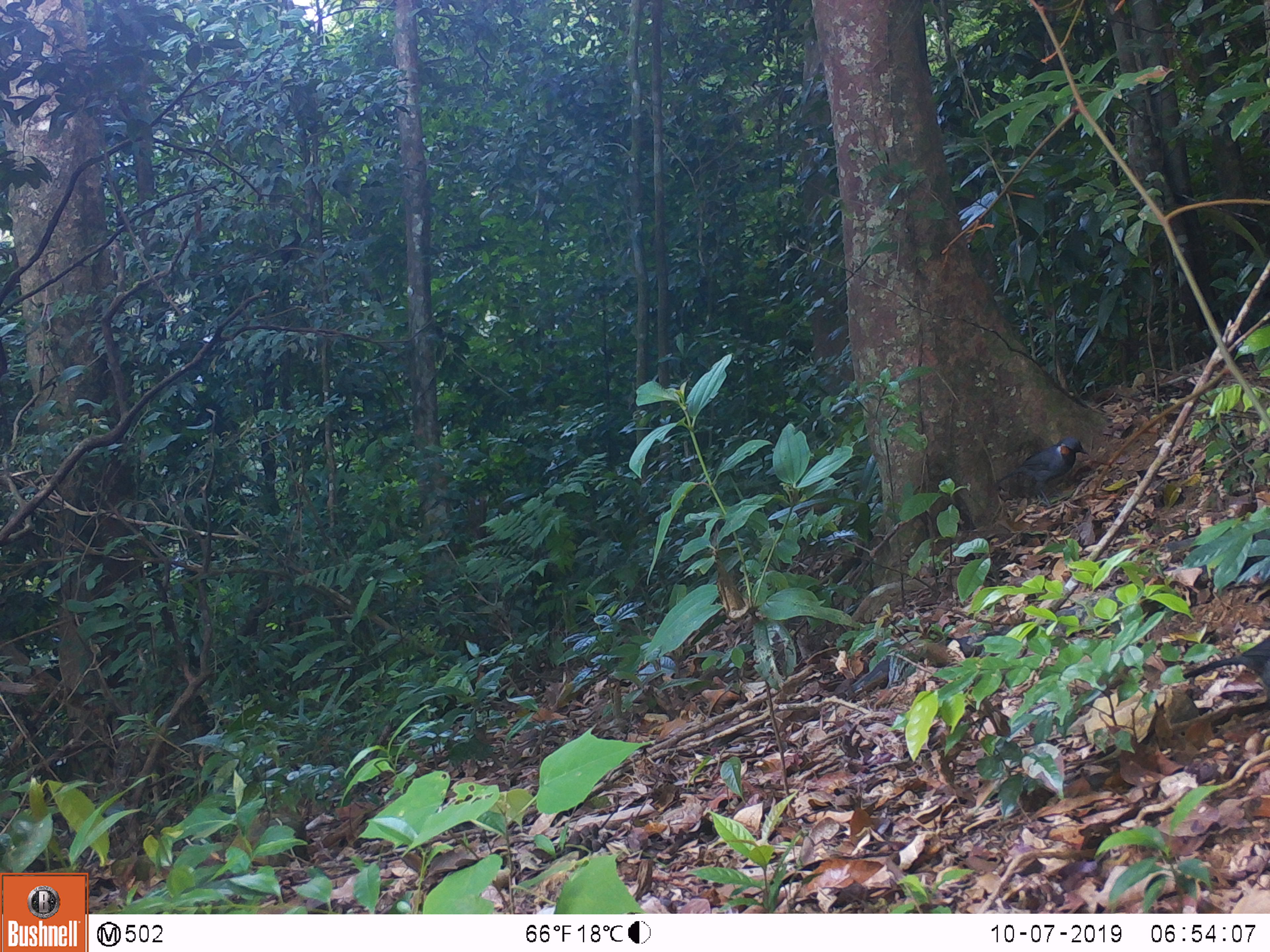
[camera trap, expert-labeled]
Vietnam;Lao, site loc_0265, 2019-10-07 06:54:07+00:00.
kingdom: Animalia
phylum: Chordata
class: Aves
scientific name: Aves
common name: bird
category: unidentified bird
Unidentified bird (bird) (Aves). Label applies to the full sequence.